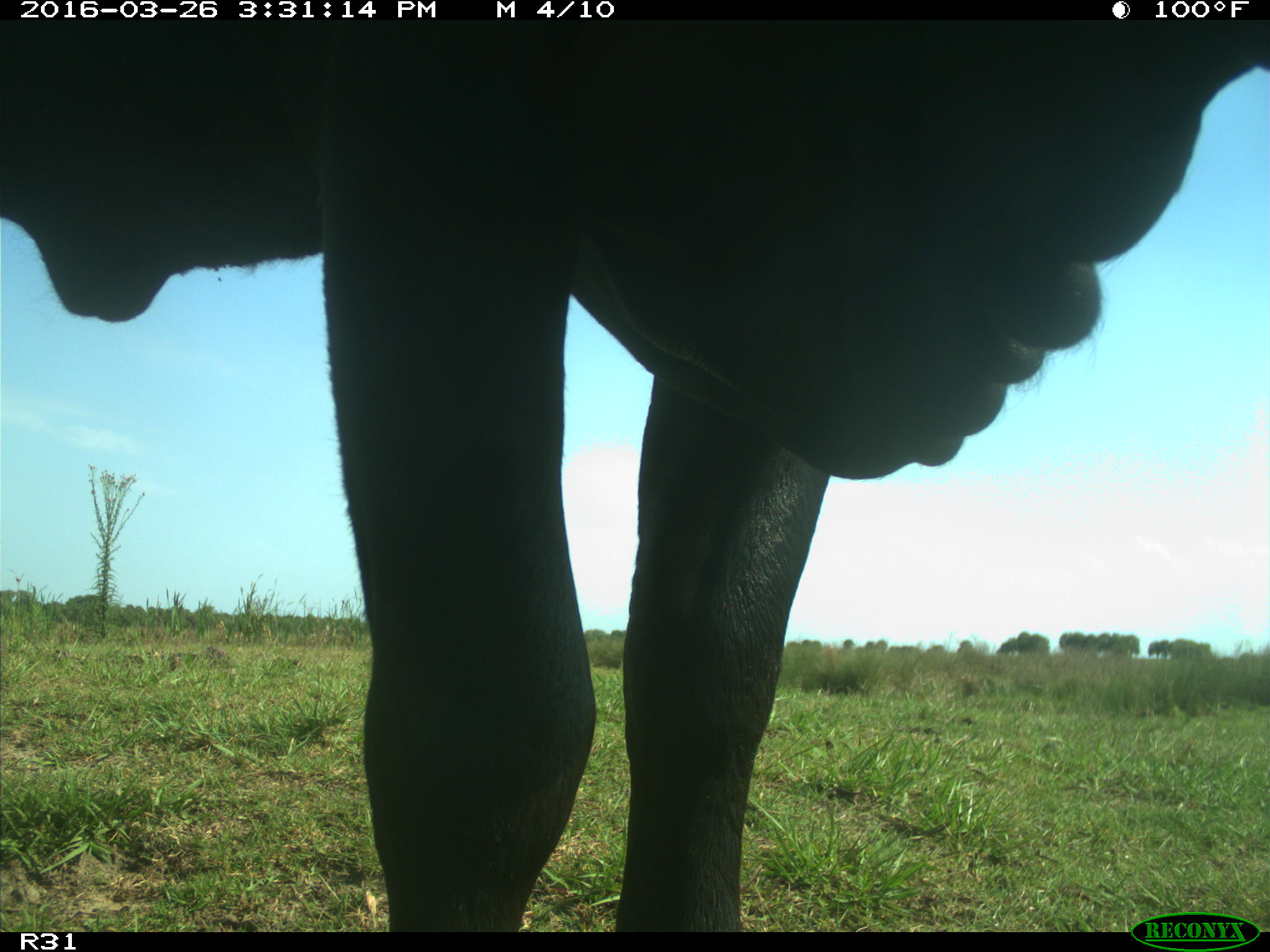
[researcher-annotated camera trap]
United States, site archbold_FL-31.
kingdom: Animalia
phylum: Chordata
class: Mammalia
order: Artiodactyla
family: Bovidae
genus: Bos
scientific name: Bos taurus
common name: domestic cow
Bos taurus (domestic cow).